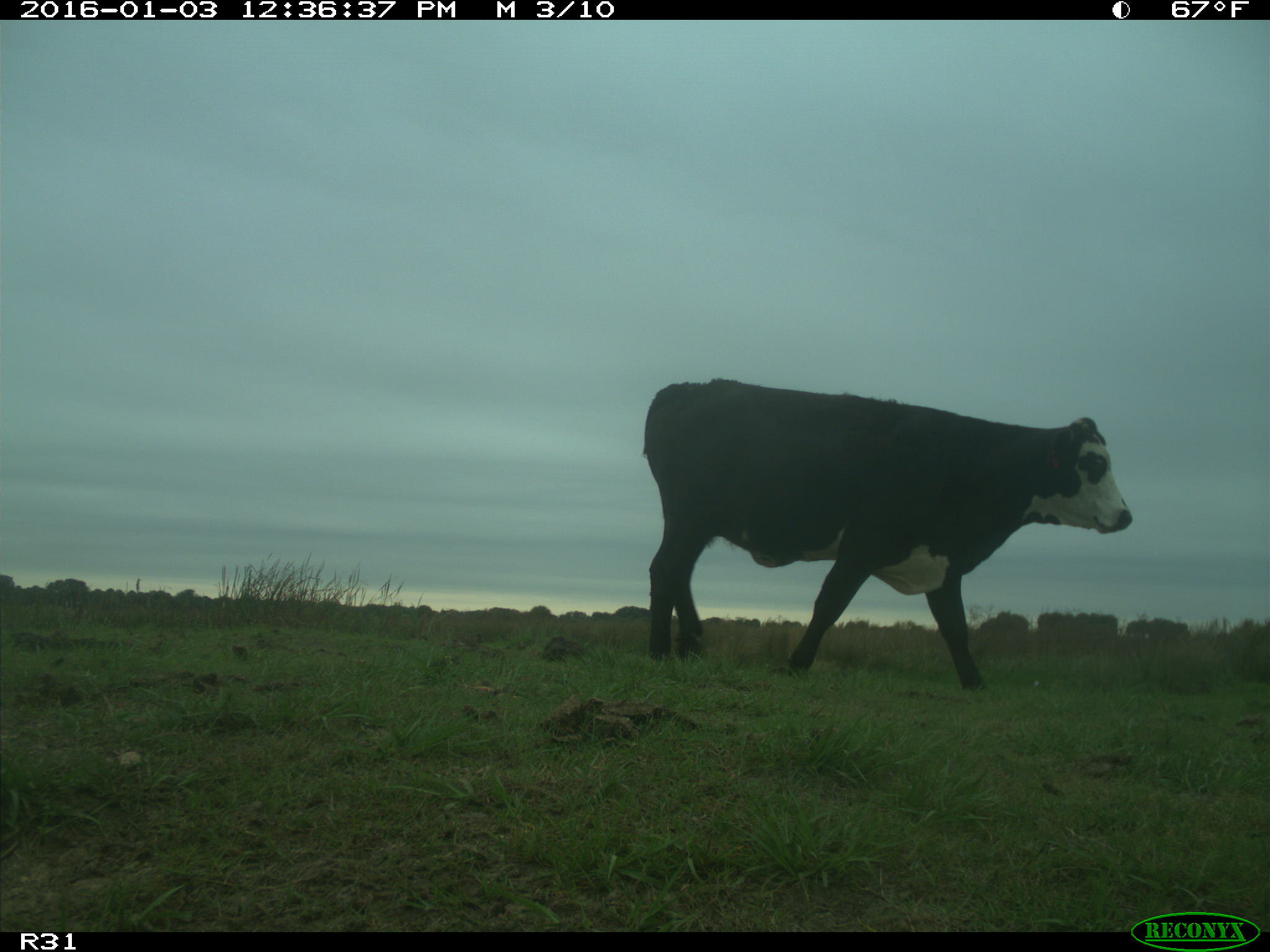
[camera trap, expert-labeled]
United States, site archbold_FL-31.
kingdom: Animalia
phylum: Chordata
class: Mammalia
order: Artiodactyla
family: Bovidae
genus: Bos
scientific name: Bos taurus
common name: domestic cow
Bos taurus (domestic cow).